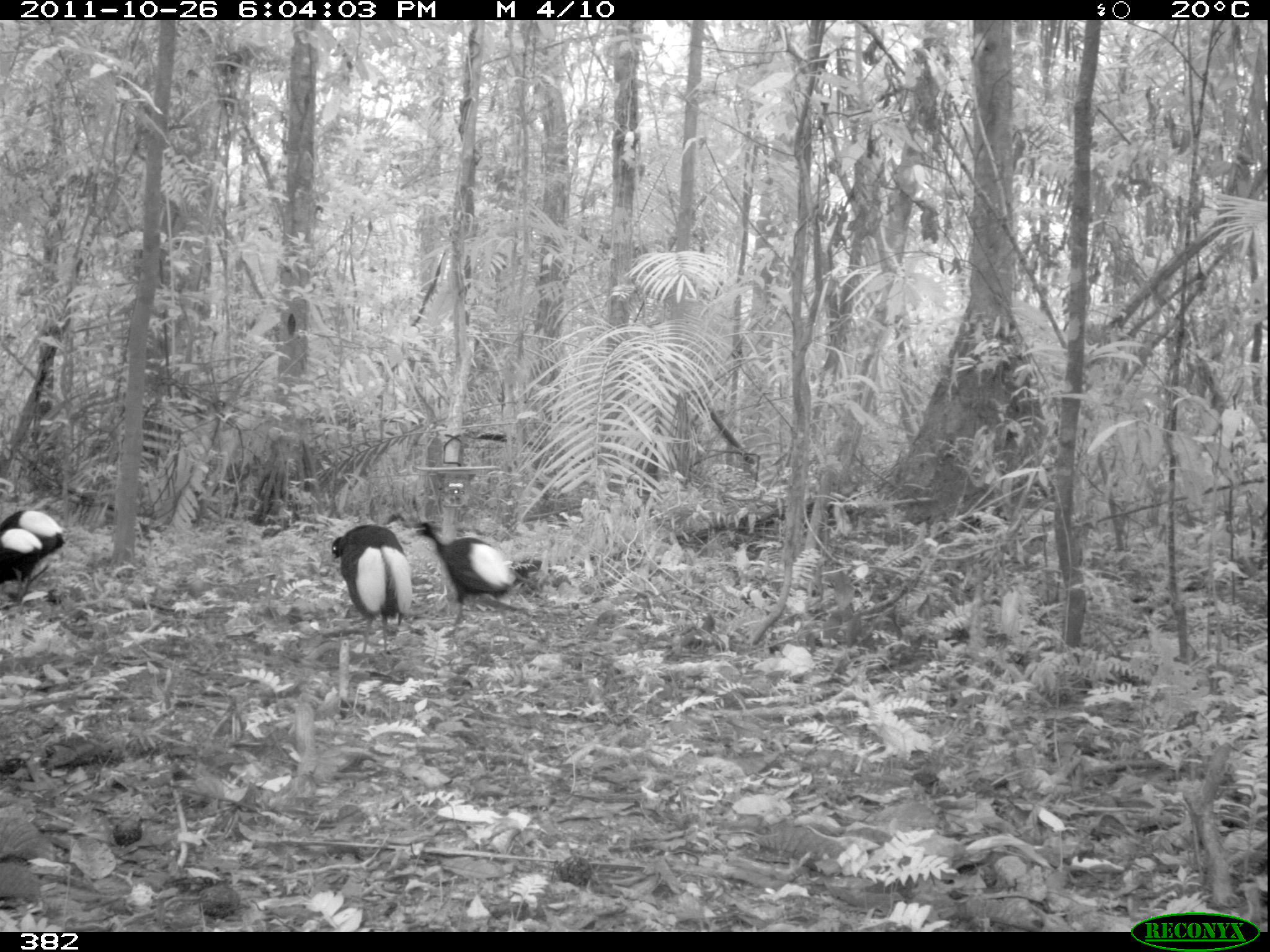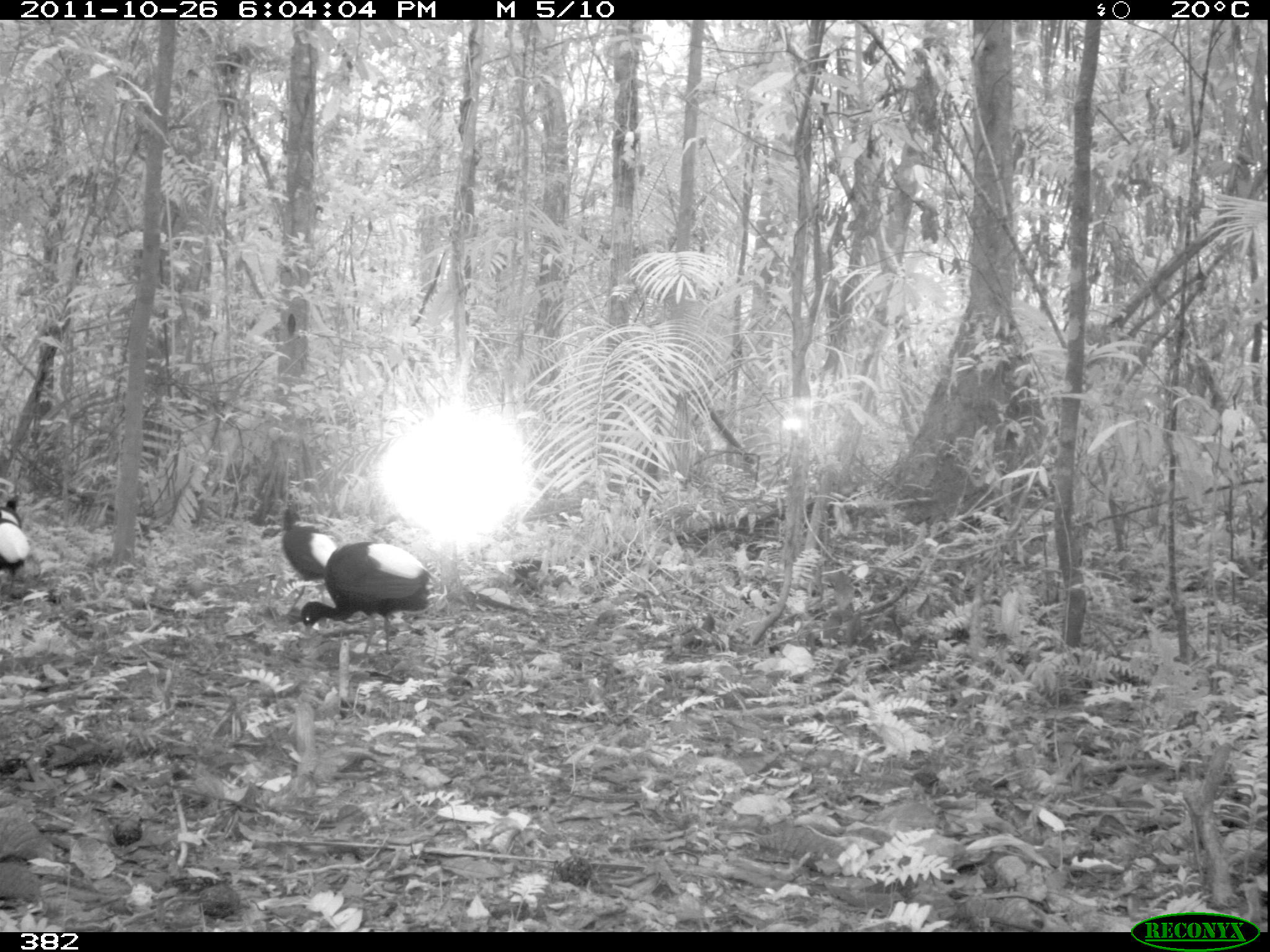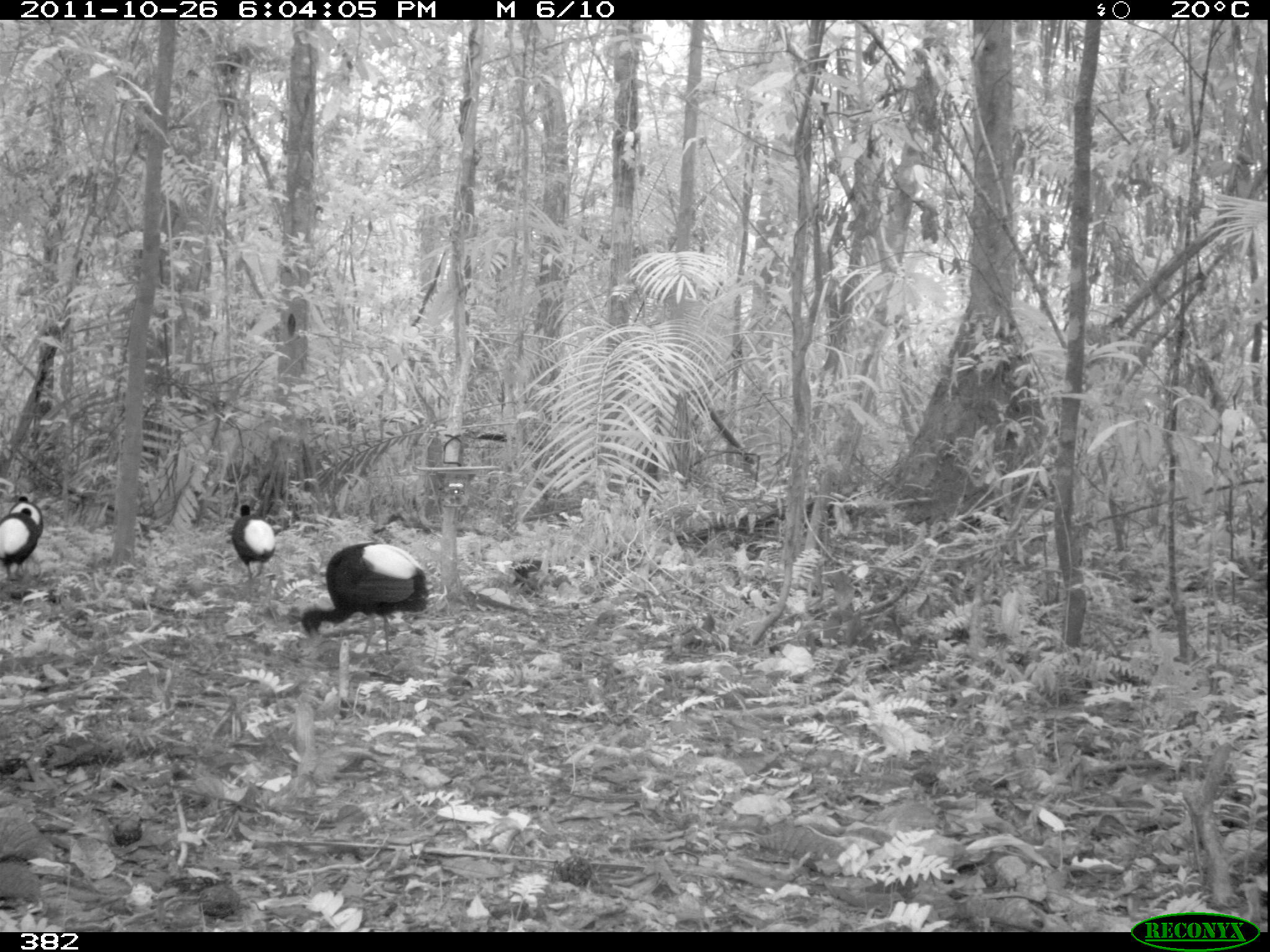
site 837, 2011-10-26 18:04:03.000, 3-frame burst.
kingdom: Animalia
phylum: Chordata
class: Aves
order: Gruiformes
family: Psophiidae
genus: Psophia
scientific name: Psophia leucoptera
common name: pale-winged trumpeter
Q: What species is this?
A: Psophia leucoptera (pale-winged trumpeter).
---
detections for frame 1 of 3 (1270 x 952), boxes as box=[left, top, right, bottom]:
psophia leucoptera: box=[330, 524, 412, 657]; box=[416, 520, 514, 627]; box=[0, 508, 66, 598]; box=[1, 527, 43, 602]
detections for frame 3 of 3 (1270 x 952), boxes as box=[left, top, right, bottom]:
psophia leucoptera: box=[299, 542, 428, 657]; box=[230, 504, 277, 597]; box=[482, 558, 572, 597]; box=[1, 507, 41, 579]; box=[7, 495, 43, 540]